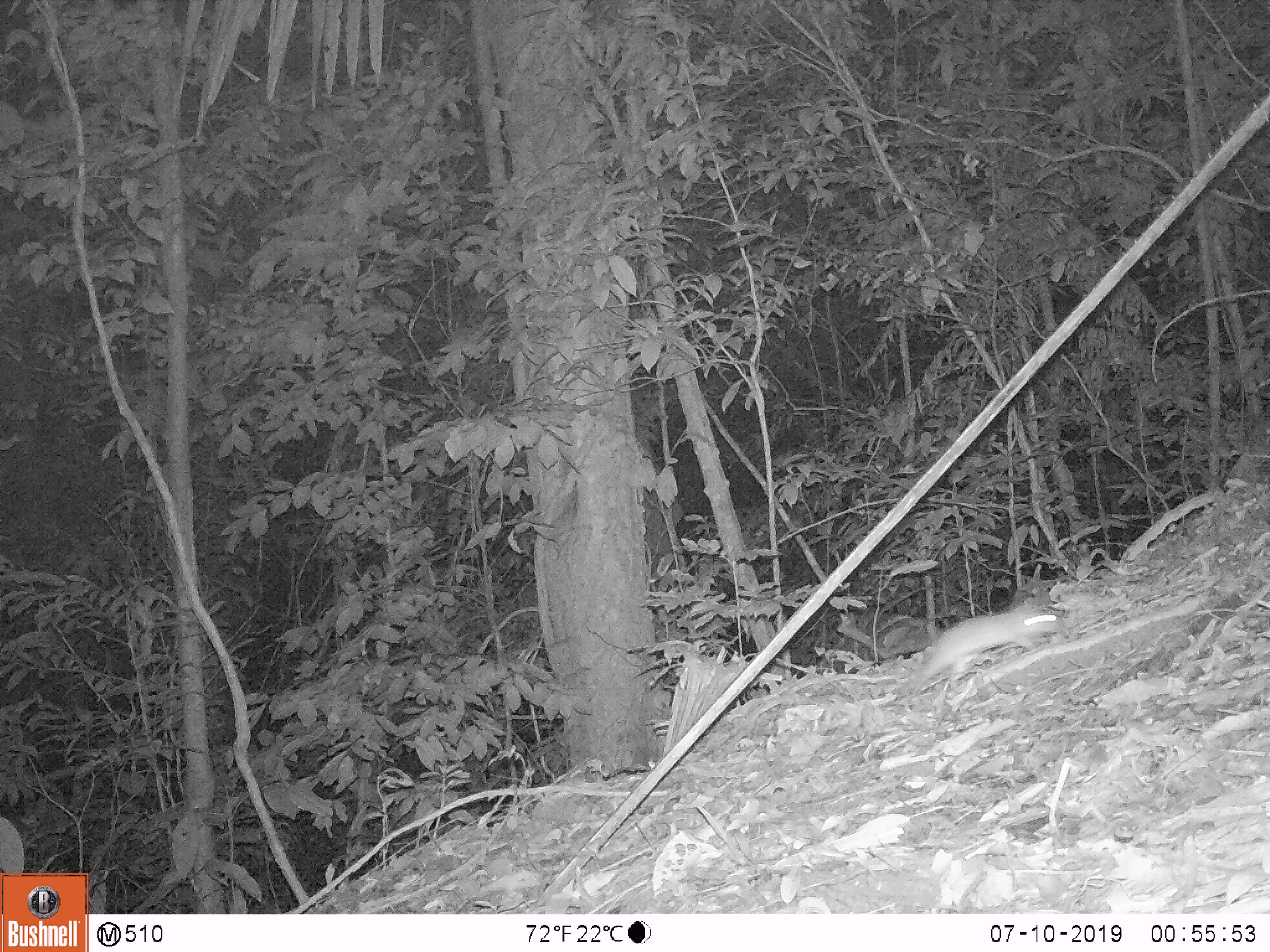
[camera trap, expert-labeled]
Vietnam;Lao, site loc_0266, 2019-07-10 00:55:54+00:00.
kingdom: Animalia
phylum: Chordata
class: Mammalia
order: Carnivora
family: Mustelidae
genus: Melogale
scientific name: Melogale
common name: ferret badger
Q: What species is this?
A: Ferret badger (Melogale).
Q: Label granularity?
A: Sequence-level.